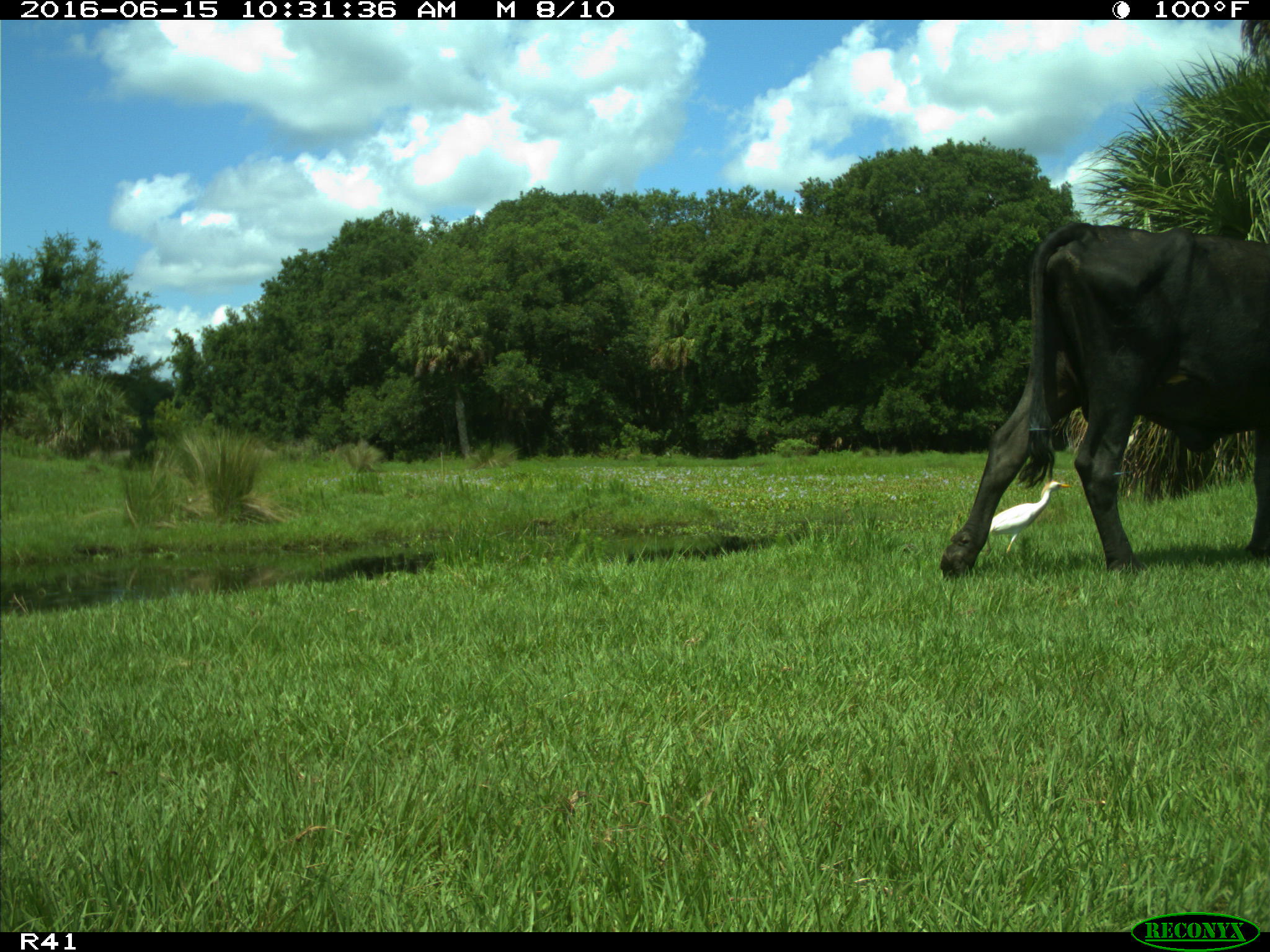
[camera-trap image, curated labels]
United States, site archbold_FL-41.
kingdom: Animalia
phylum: Chordata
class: Mammalia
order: Artiodactyla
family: Bovidae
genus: Bos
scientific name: Bos taurus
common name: domestic cow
Bos taurus (domestic cow).